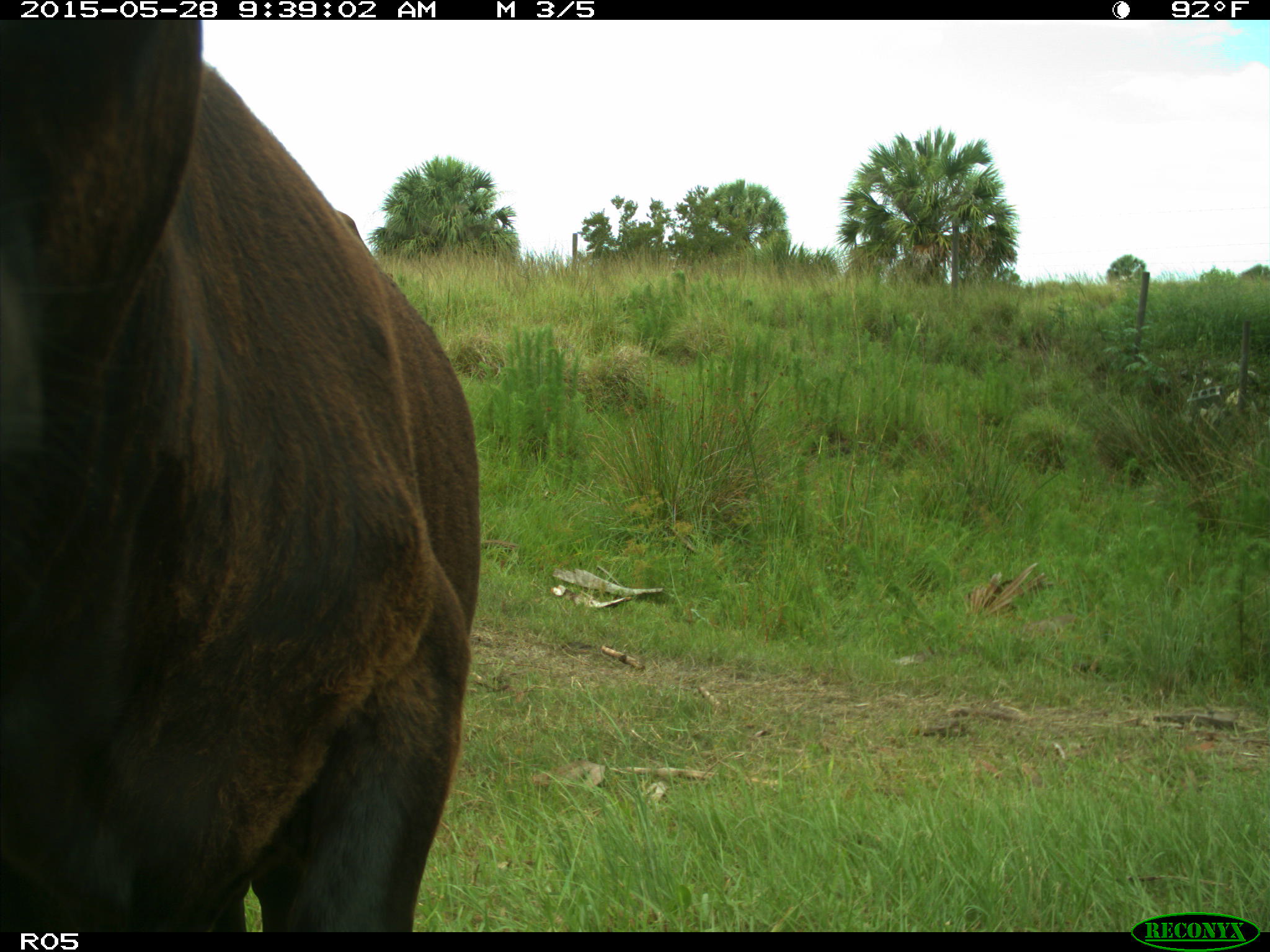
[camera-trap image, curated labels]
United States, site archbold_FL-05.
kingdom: Animalia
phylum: Chordata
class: Mammalia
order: Artiodactyla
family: Bovidae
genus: Bos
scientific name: Bos taurus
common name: domestic cow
Bos taurus (domestic cow).